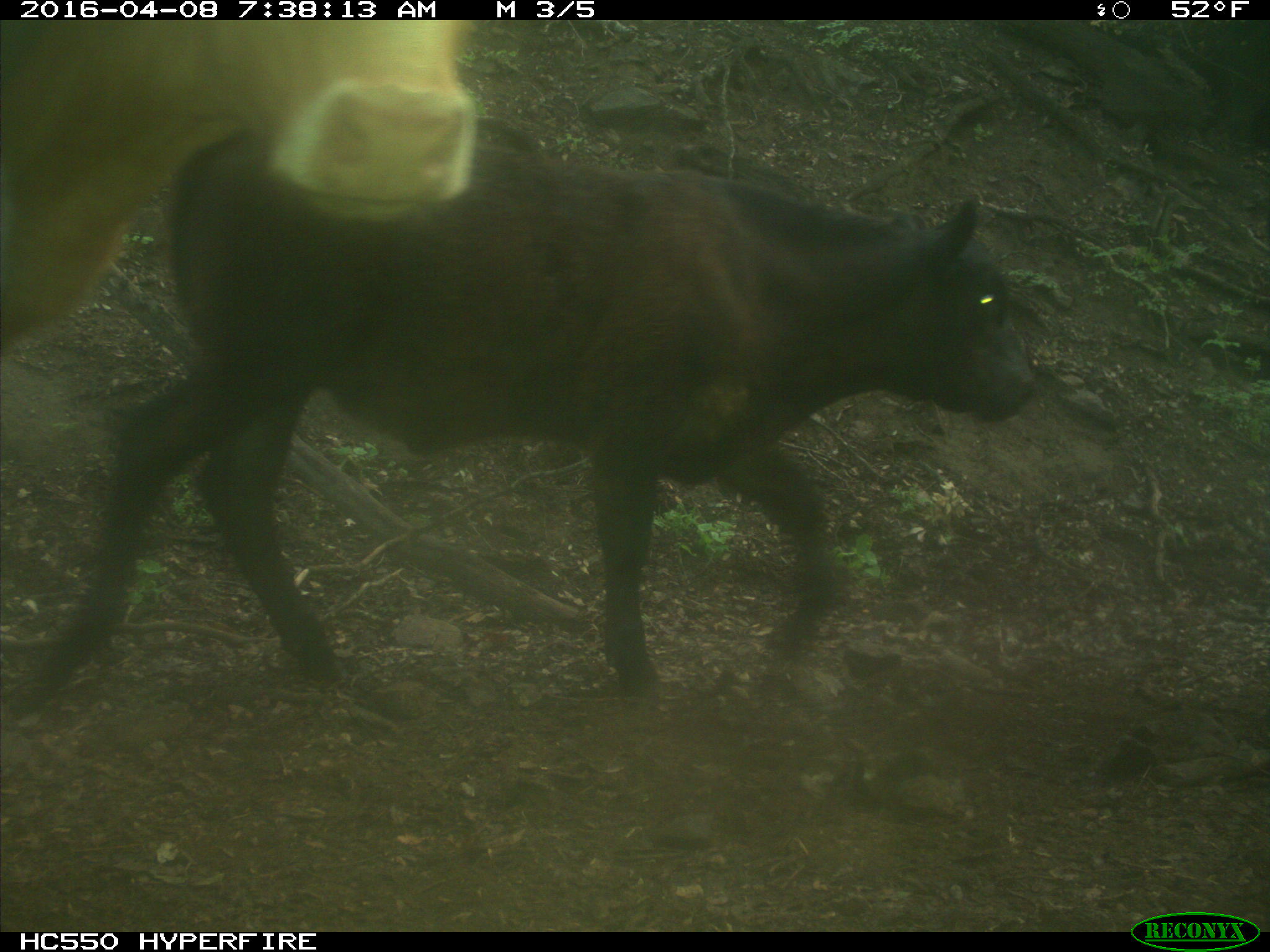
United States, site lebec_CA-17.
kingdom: Animalia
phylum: Chordata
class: Mammalia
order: Artiodactyla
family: Bovidae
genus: Bos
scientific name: Bos taurus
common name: domestic cow